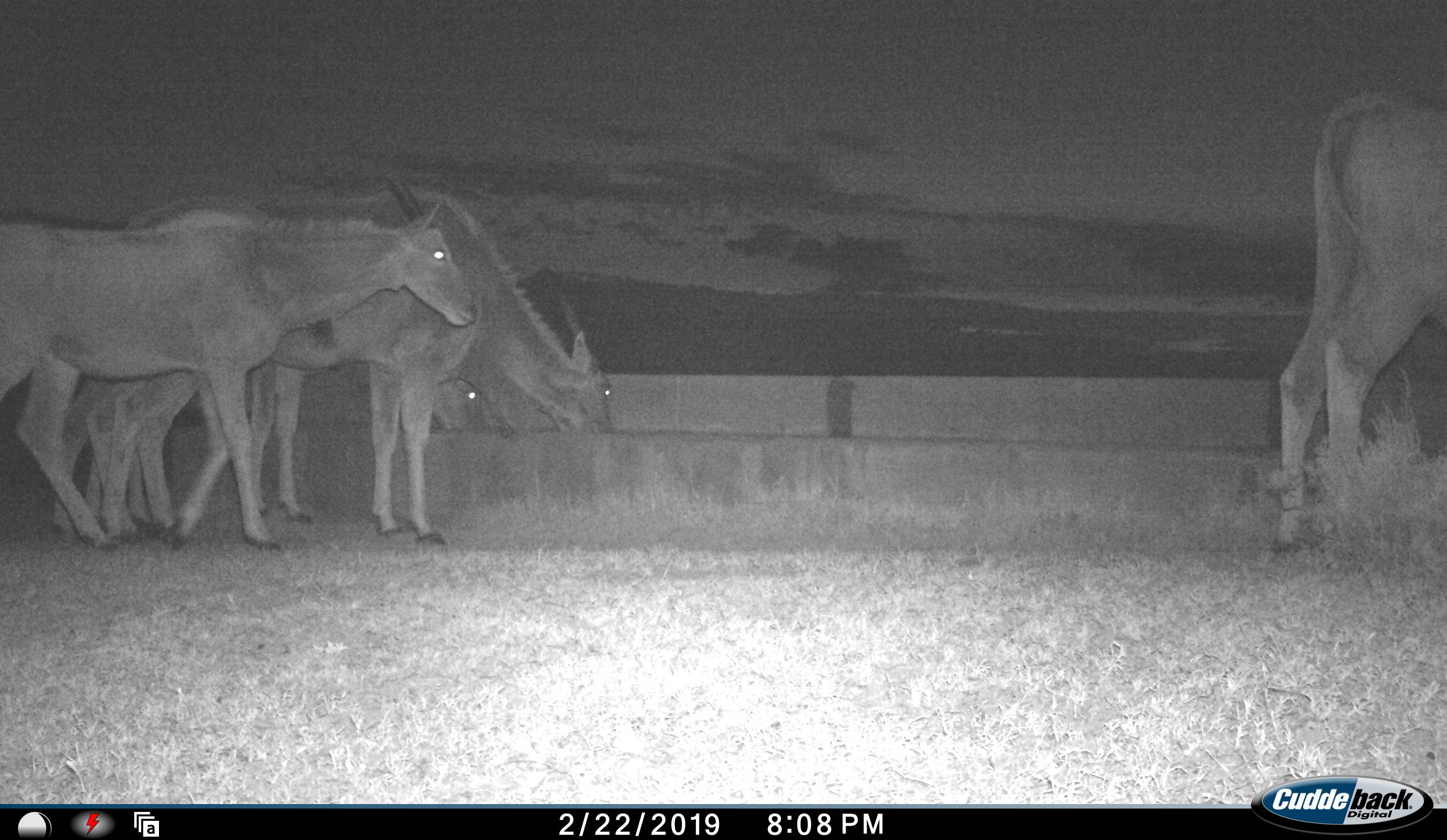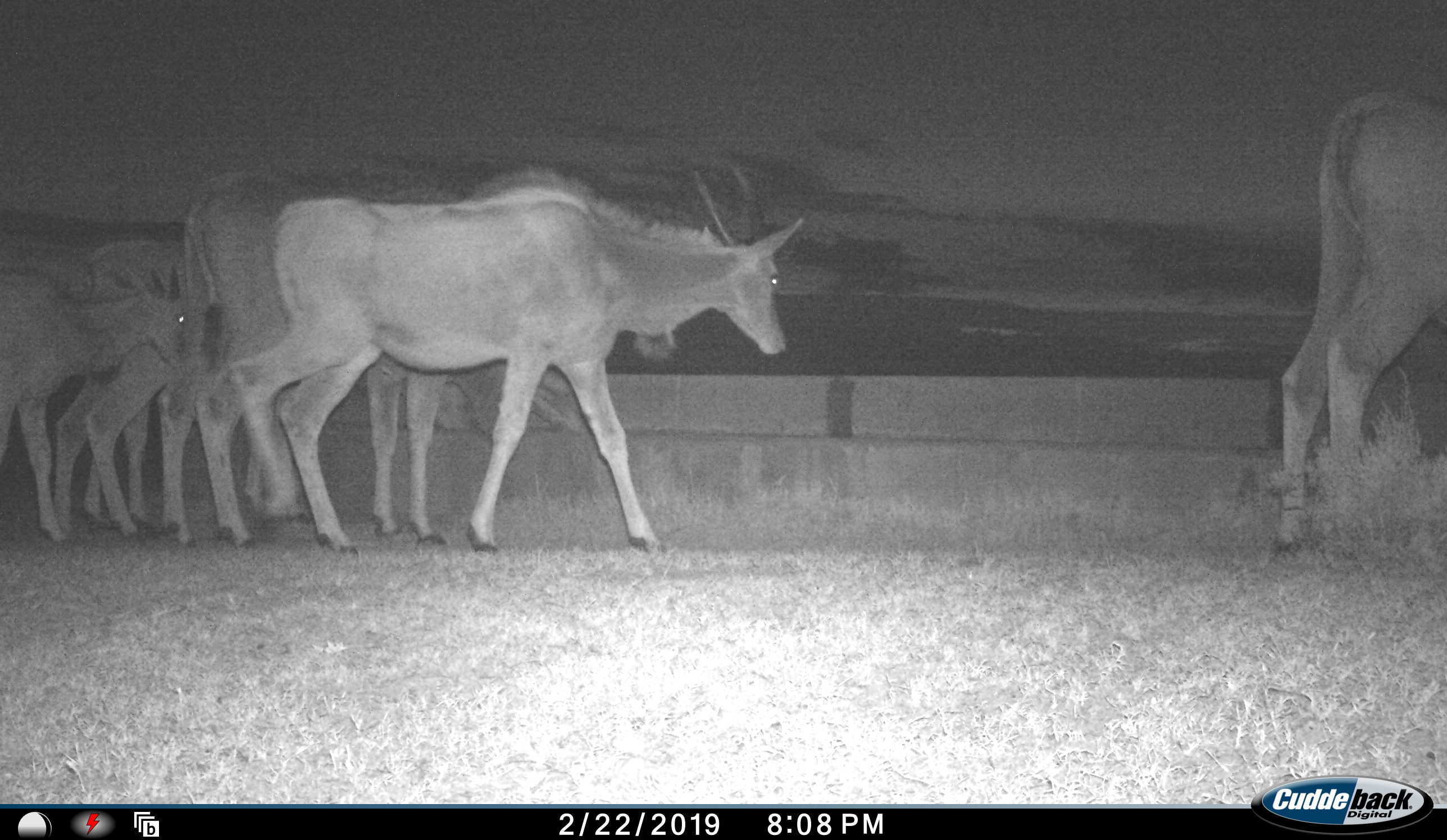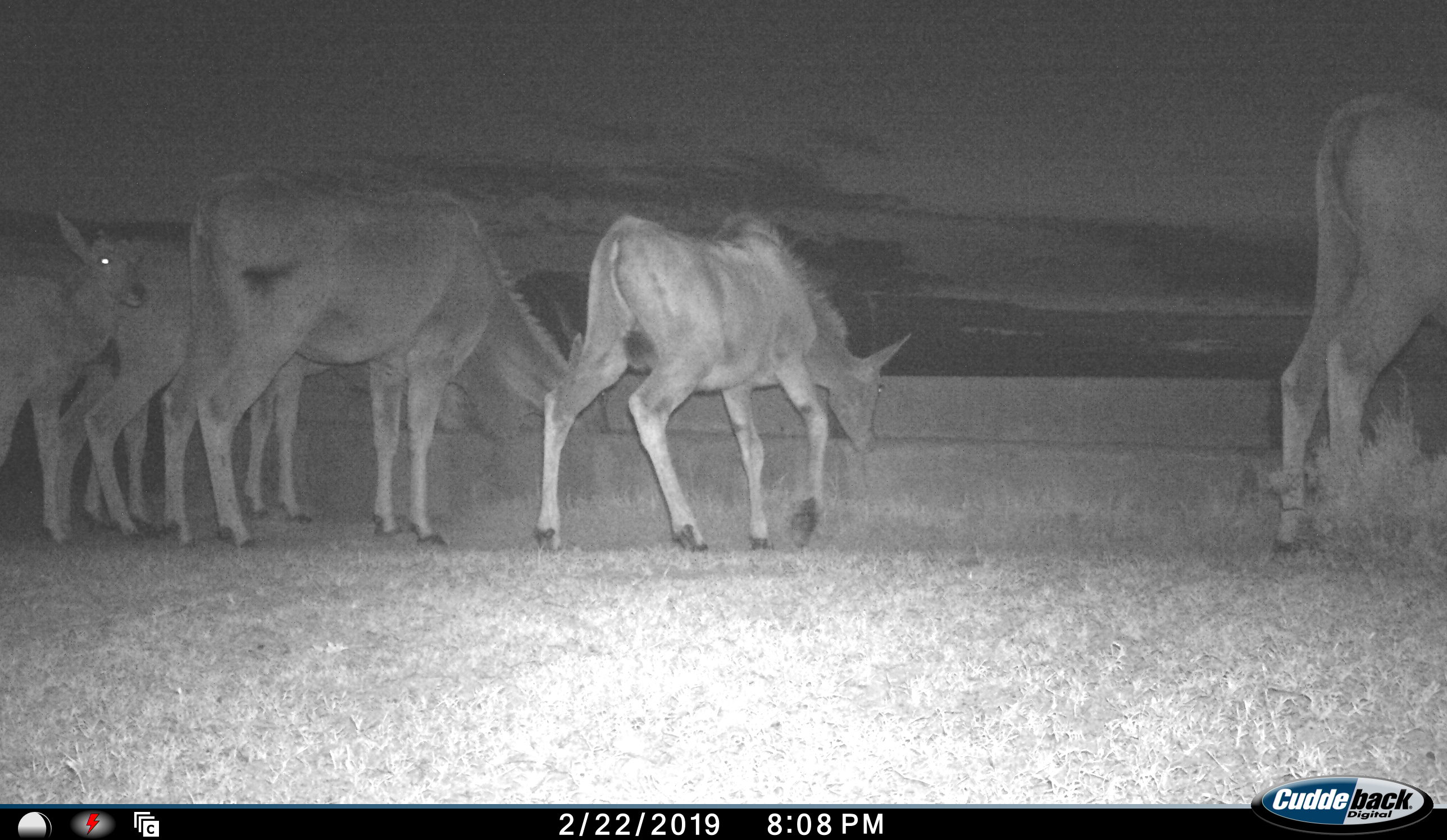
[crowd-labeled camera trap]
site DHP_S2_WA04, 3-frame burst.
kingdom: Animalia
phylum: Chordata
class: Mammalia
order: Artiodactyla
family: Bovidae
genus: Tragelaphus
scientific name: Tragelaphus oryx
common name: eland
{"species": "eland (Tragelaphus oryx)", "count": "5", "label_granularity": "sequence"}